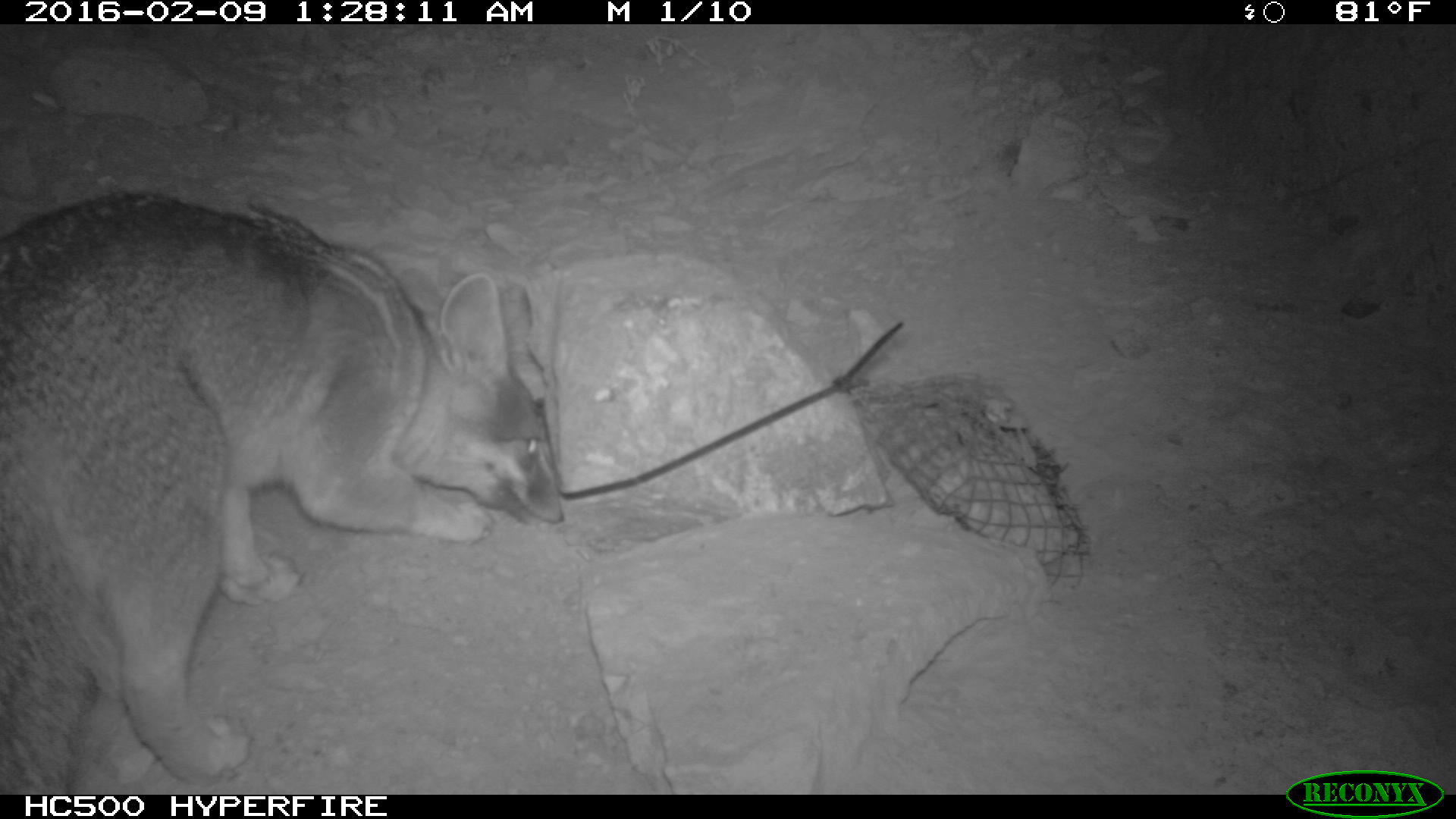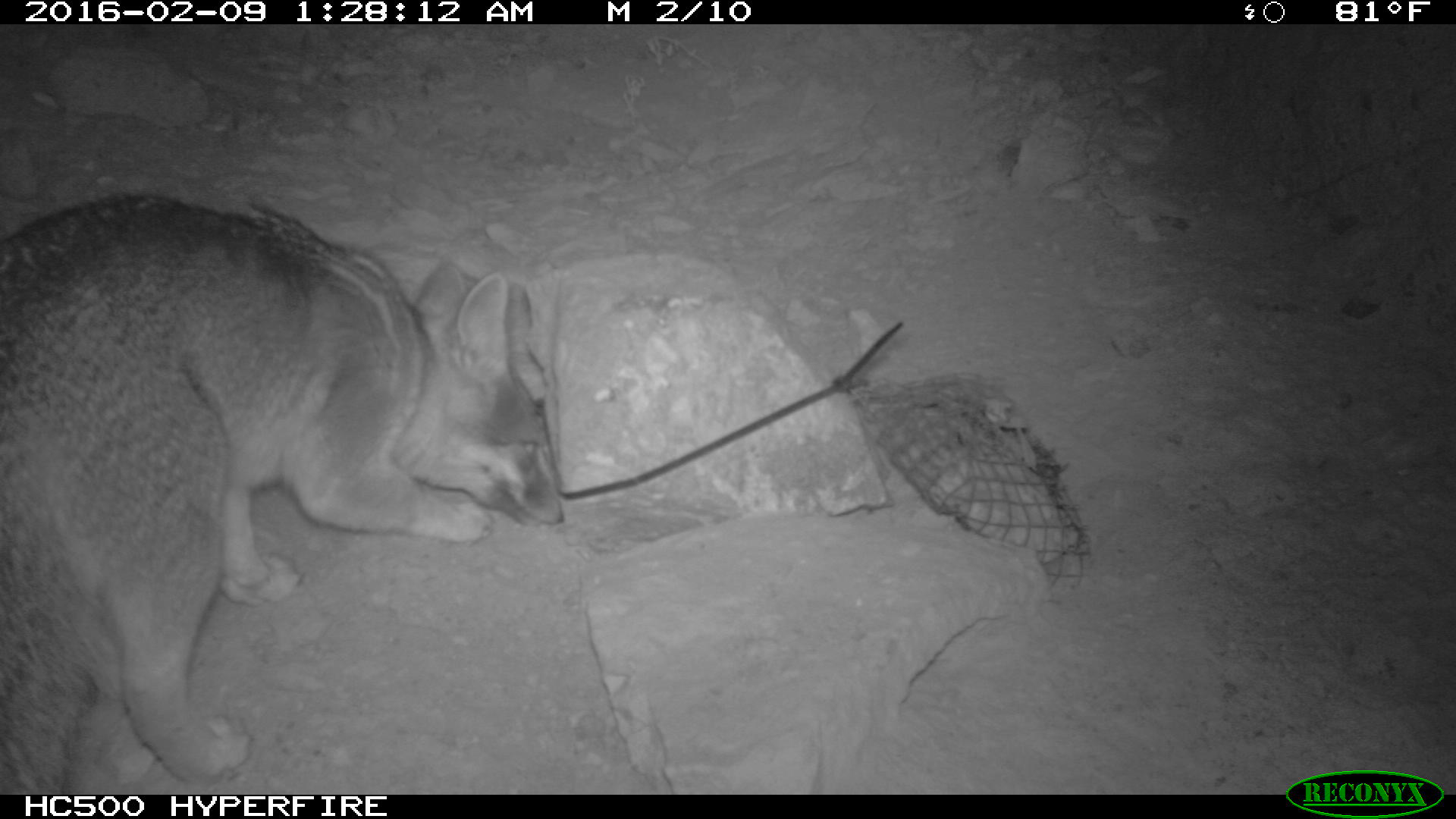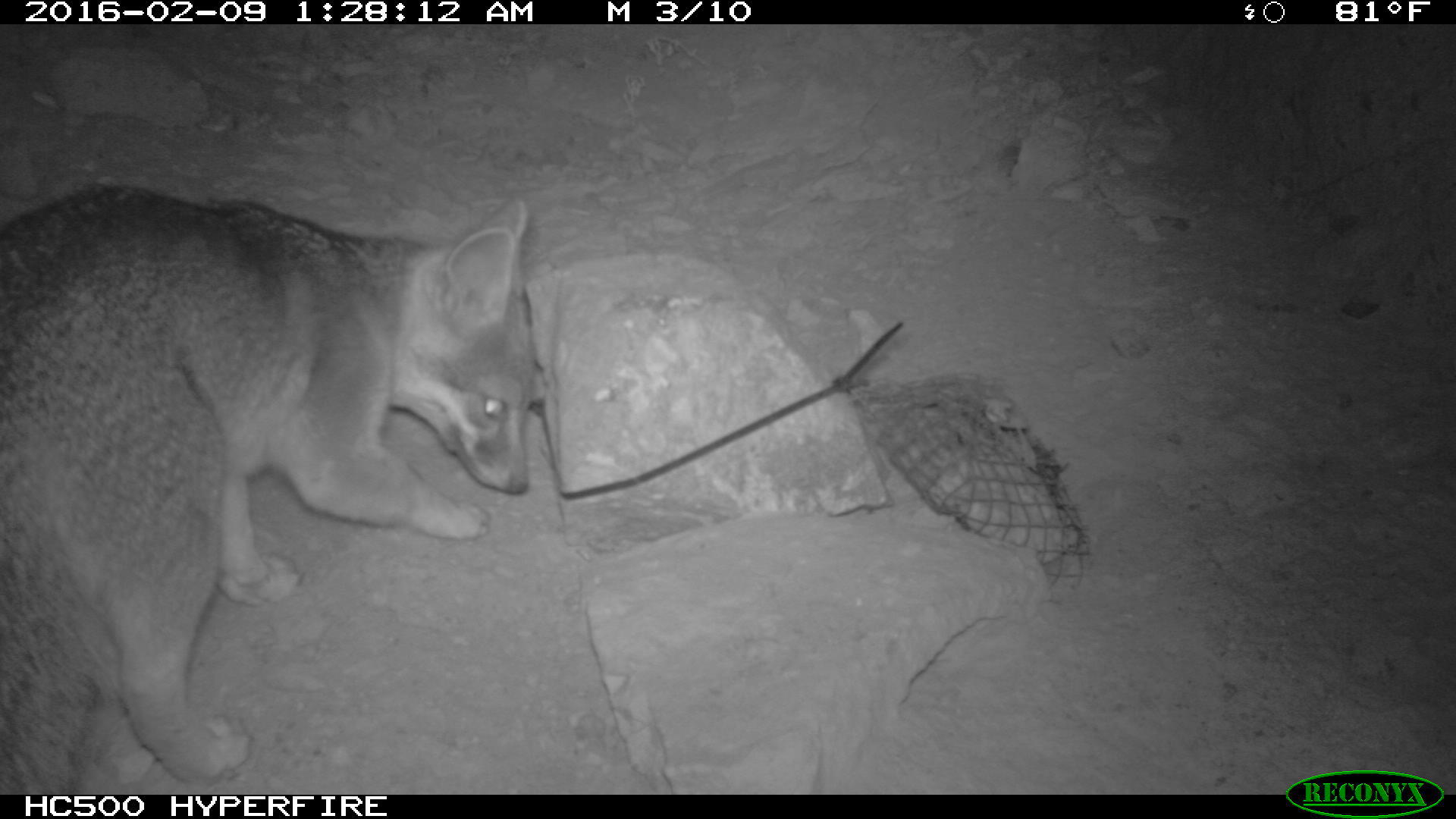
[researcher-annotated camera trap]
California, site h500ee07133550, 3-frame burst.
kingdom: Animalia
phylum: Chordata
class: Mammalia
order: Carnivora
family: Canidae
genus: Urocyon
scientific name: Urocyon littoralis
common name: island fox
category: fox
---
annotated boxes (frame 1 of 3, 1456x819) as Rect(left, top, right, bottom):
fox: Rect(0, 190, 566, 792)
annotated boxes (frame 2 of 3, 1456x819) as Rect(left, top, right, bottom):
fox: Rect(0, 186, 561, 795)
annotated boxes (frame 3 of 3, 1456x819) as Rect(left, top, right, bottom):
fox: Rect(0, 184, 529, 794)